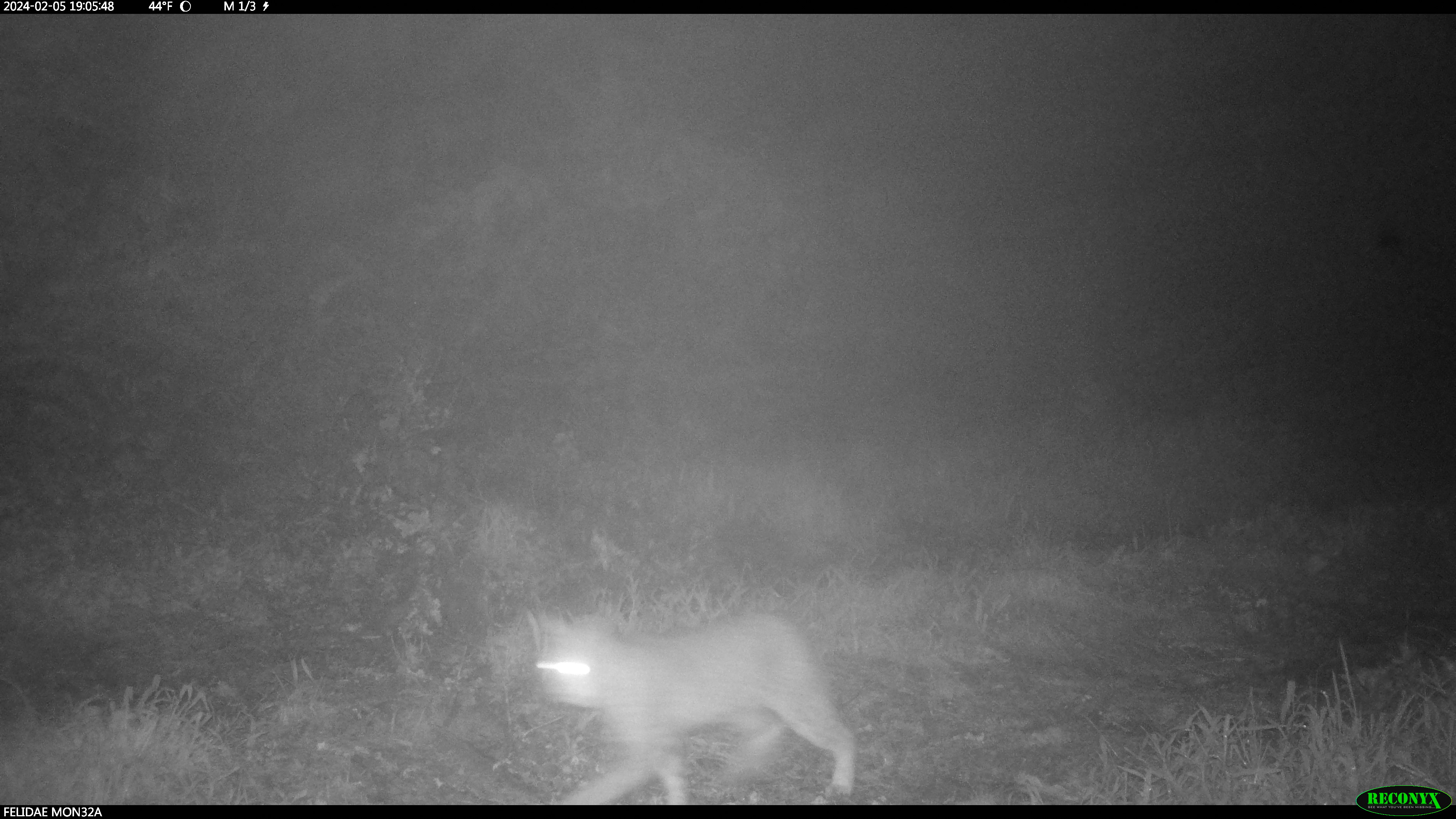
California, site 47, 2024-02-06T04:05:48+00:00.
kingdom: Animalia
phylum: Chordata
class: Mammalia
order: Carnivora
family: Felidae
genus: Lynx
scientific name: Lynx rufus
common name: bobcat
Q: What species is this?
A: Bobcat (Lynx rufus).